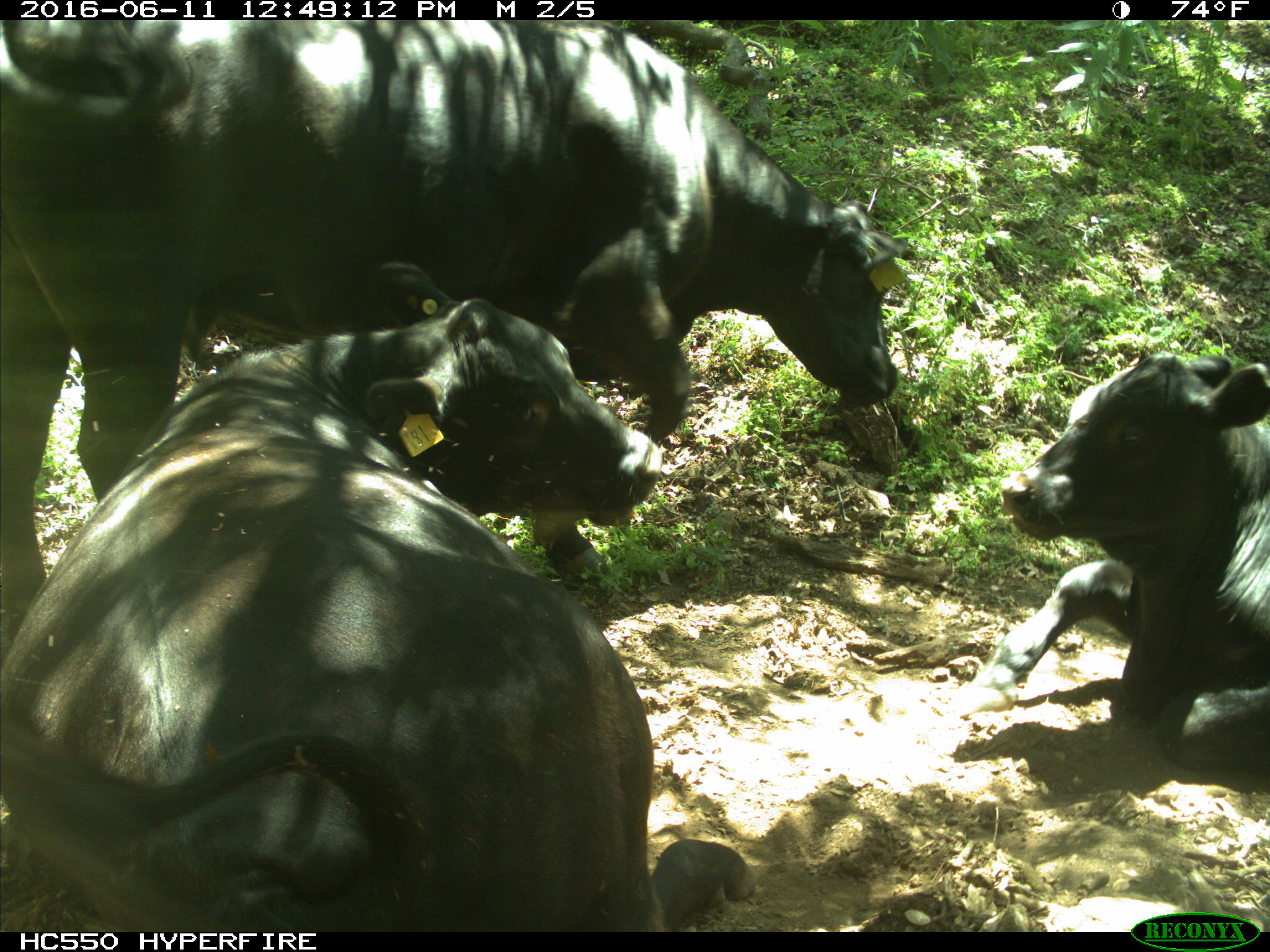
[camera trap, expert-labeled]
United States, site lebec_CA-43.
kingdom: Animalia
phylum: Chordata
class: Mammalia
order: Artiodactyla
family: Bovidae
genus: Bos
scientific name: Bos taurus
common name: domestic cow